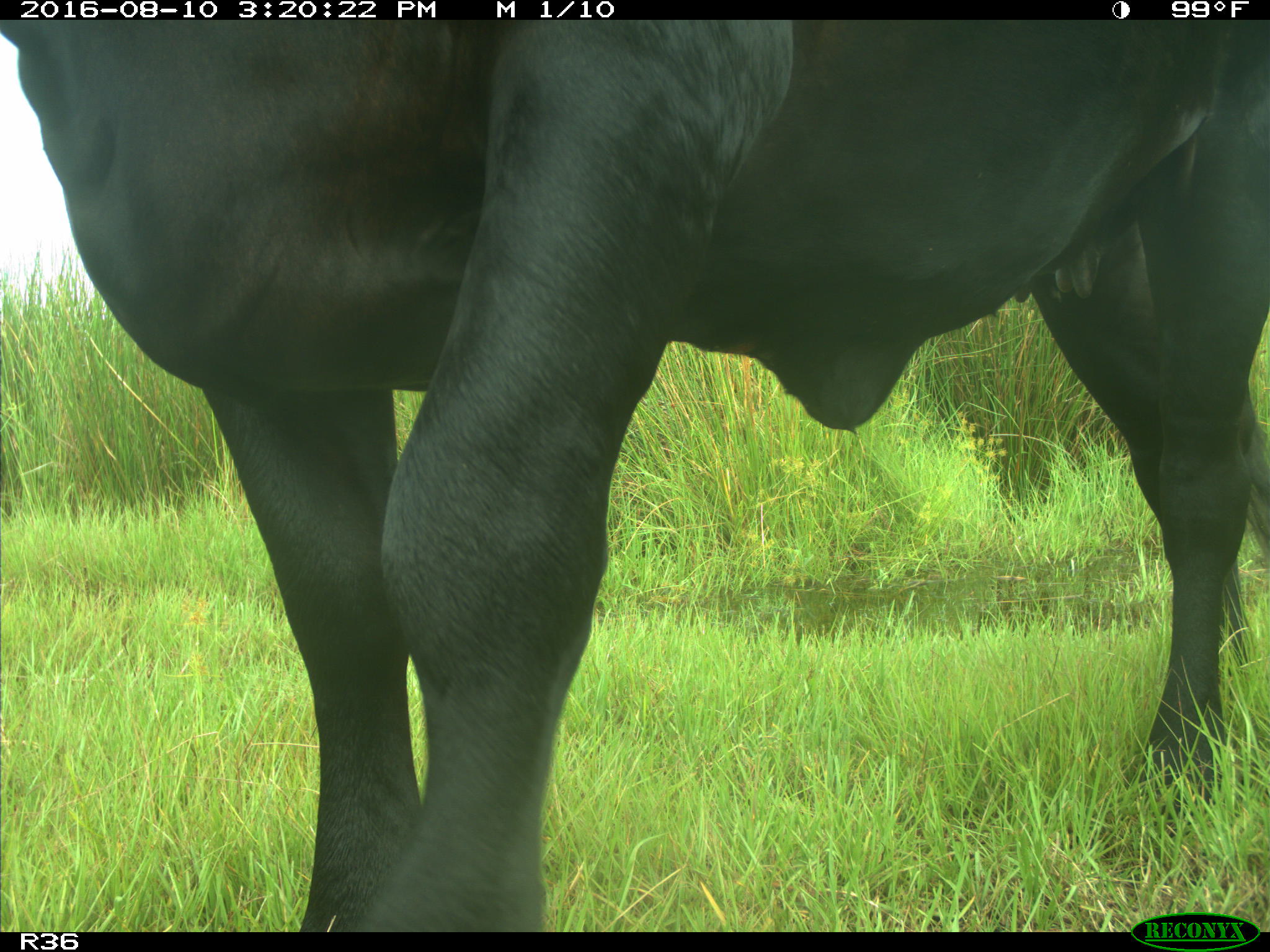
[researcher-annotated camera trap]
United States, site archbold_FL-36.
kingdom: Animalia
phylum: Chordata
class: Mammalia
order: Artiodactyla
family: Bovidae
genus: Bos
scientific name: Bos taurus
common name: domestic cow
Bos taurus (domestic cow).